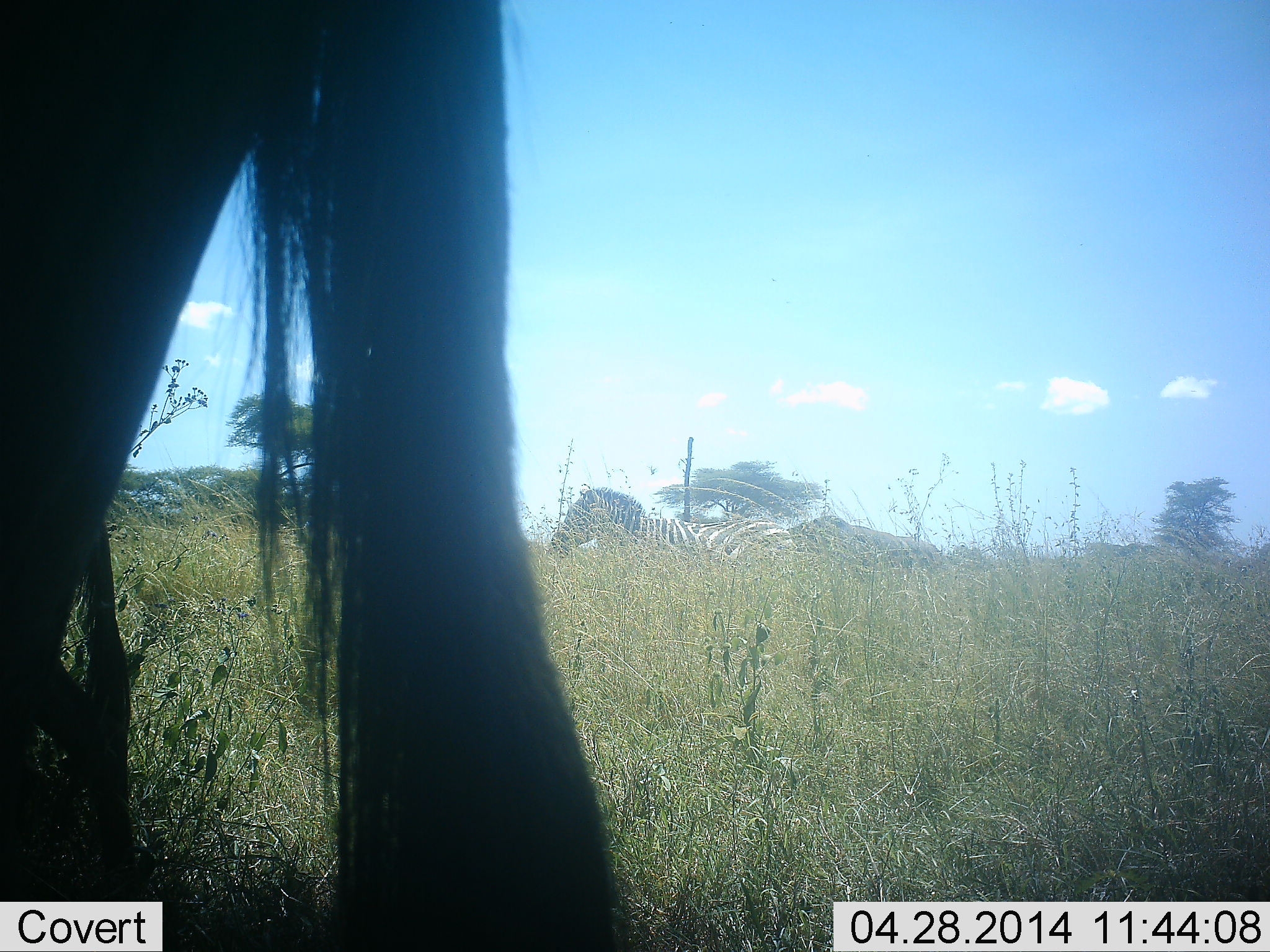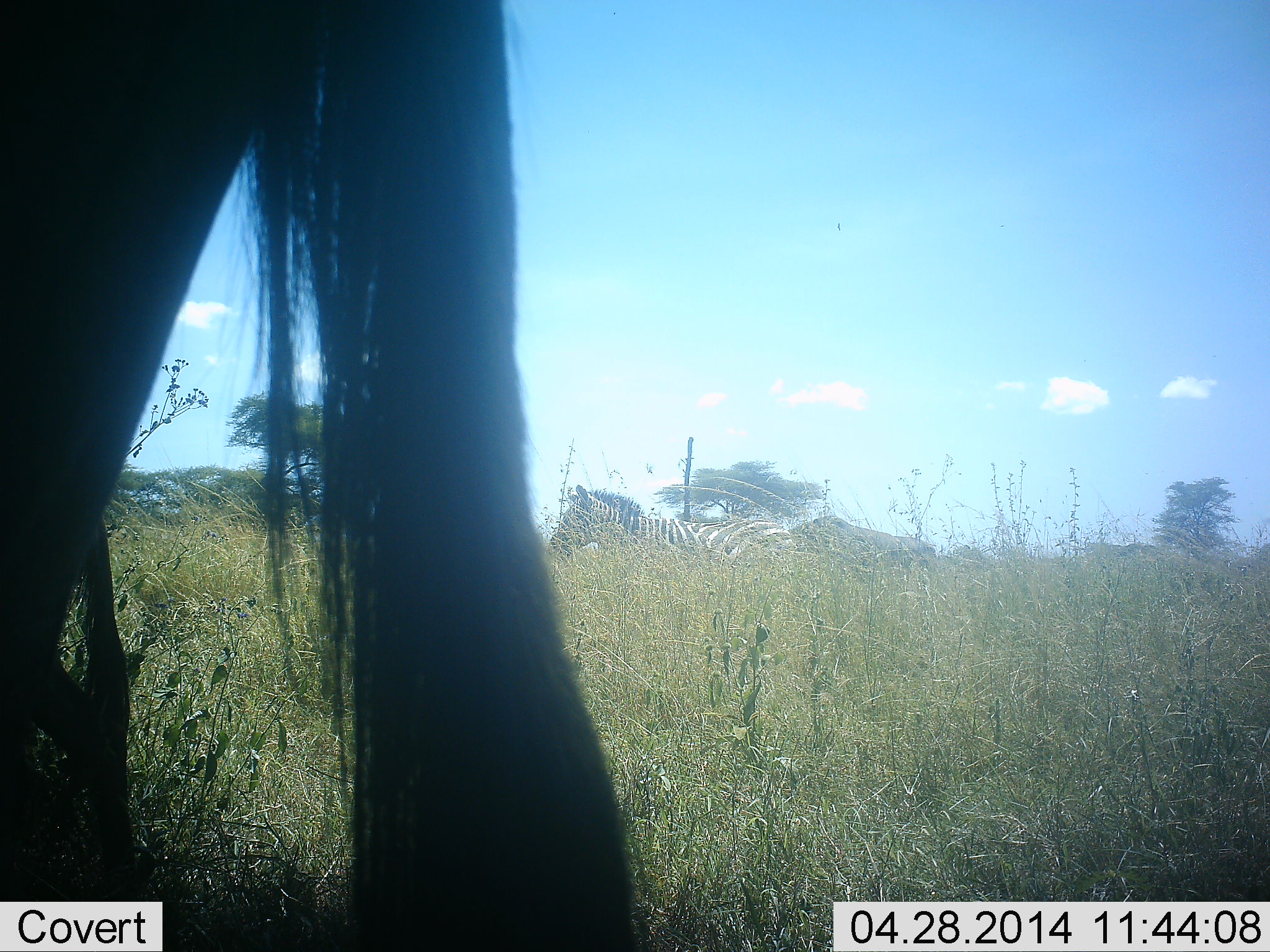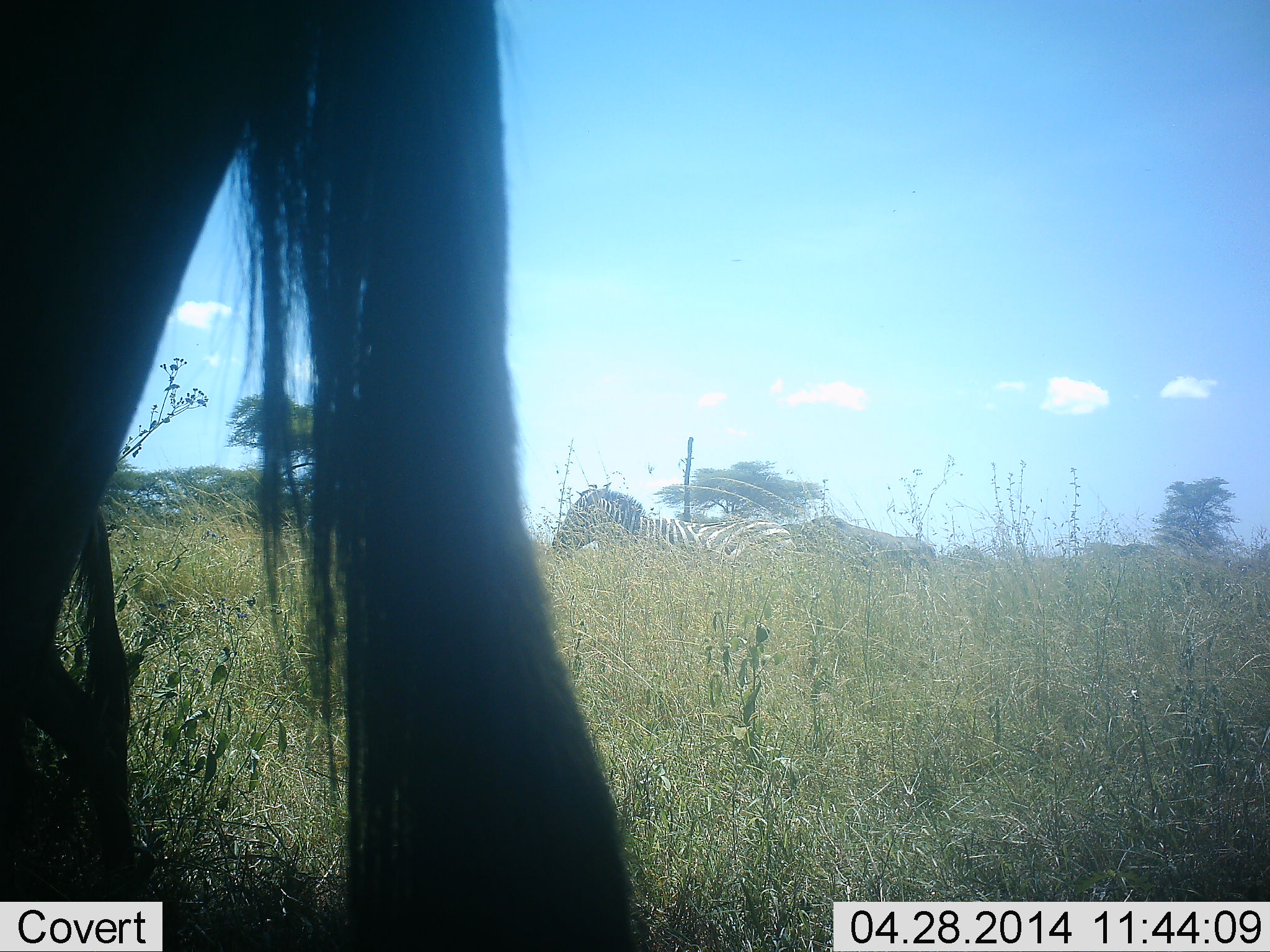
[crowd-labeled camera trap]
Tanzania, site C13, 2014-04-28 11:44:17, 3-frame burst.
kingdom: Animalia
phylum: Chordata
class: Mammalia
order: Artiodactyla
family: Bovidae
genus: Connochaetes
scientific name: Connochaetes taurinus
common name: blue wildebeest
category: wildebeest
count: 2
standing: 80%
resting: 10%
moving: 10%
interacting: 0%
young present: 10%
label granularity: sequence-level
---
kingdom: Animalia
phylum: Chordata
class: Mammalia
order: Perissodactyla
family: Equidae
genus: Equus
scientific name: Equus quagga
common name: plains zebra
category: zebra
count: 1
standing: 79%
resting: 7%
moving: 14%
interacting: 0%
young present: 0%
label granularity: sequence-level